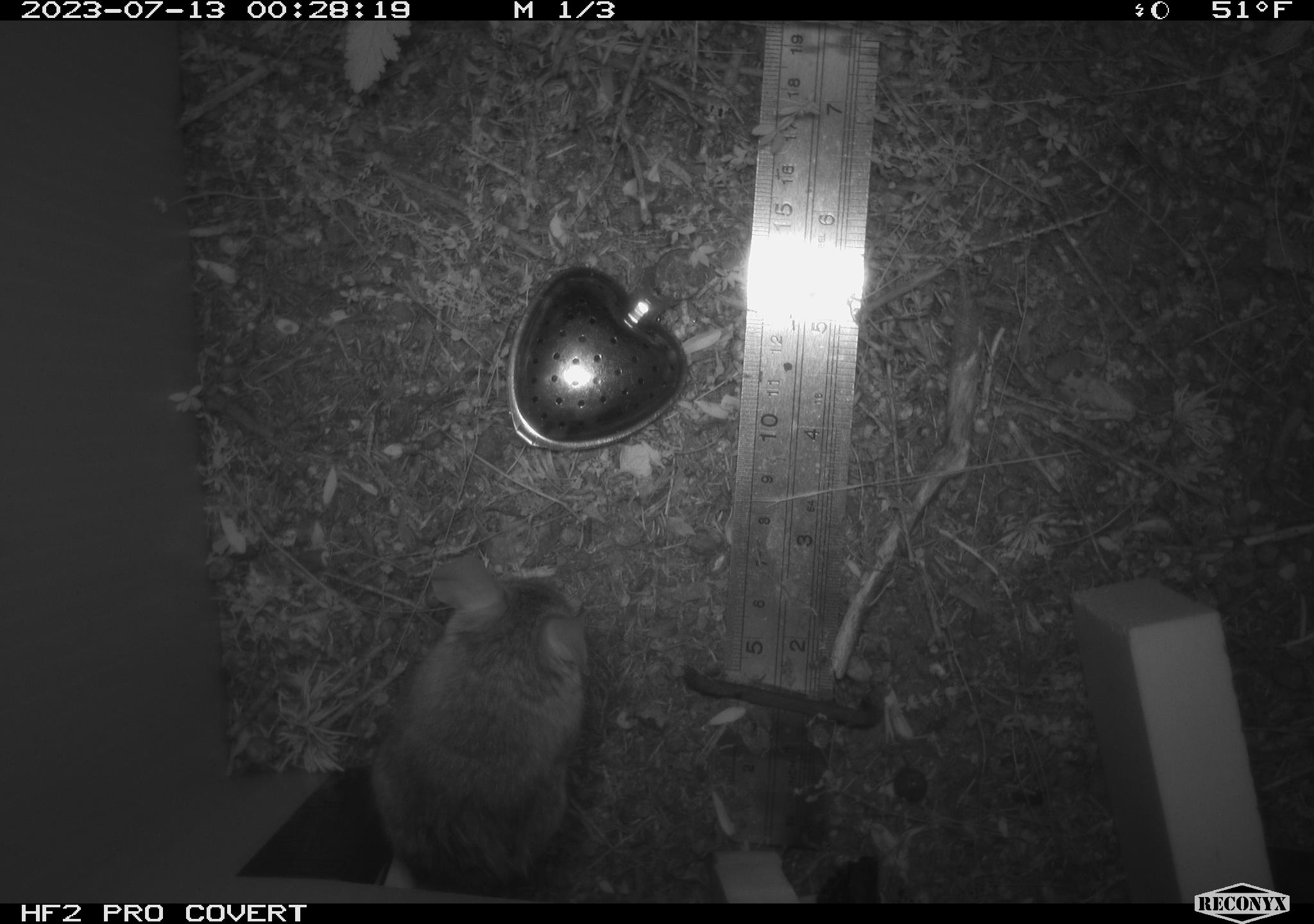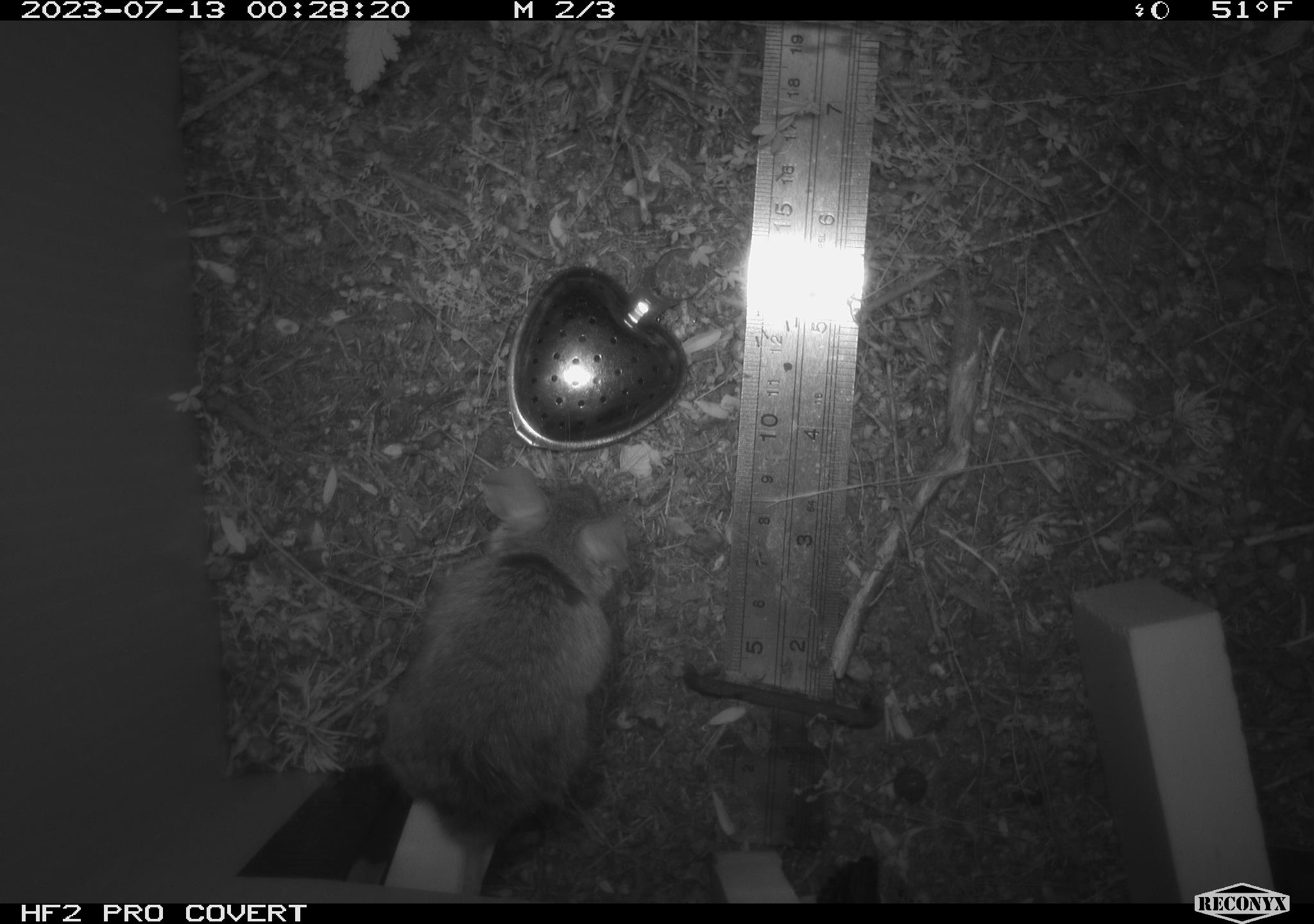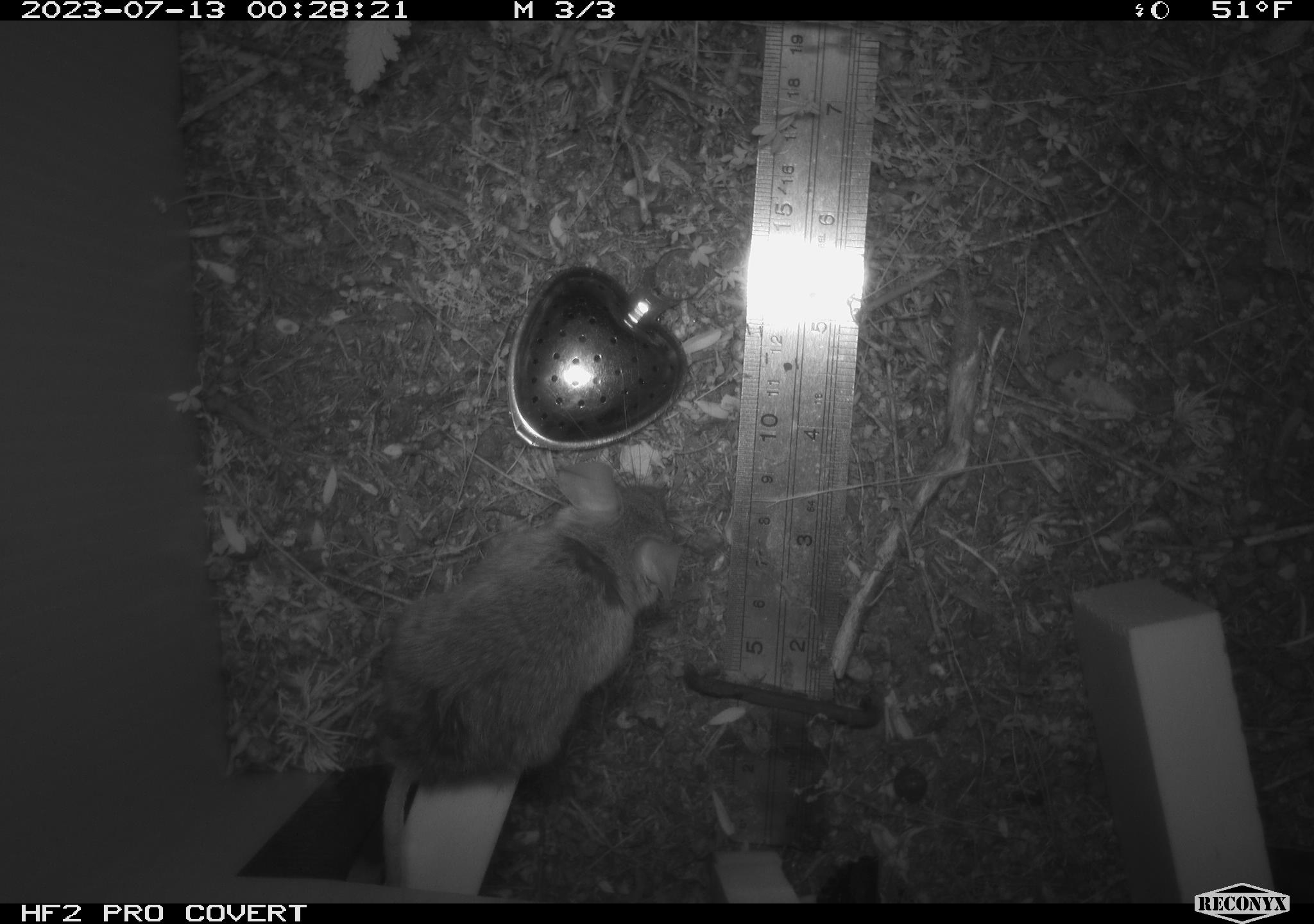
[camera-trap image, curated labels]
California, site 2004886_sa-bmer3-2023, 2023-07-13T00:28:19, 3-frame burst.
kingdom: Animalia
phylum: Chordata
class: Mammalia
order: Rodentia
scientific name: Rodentia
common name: mouse species